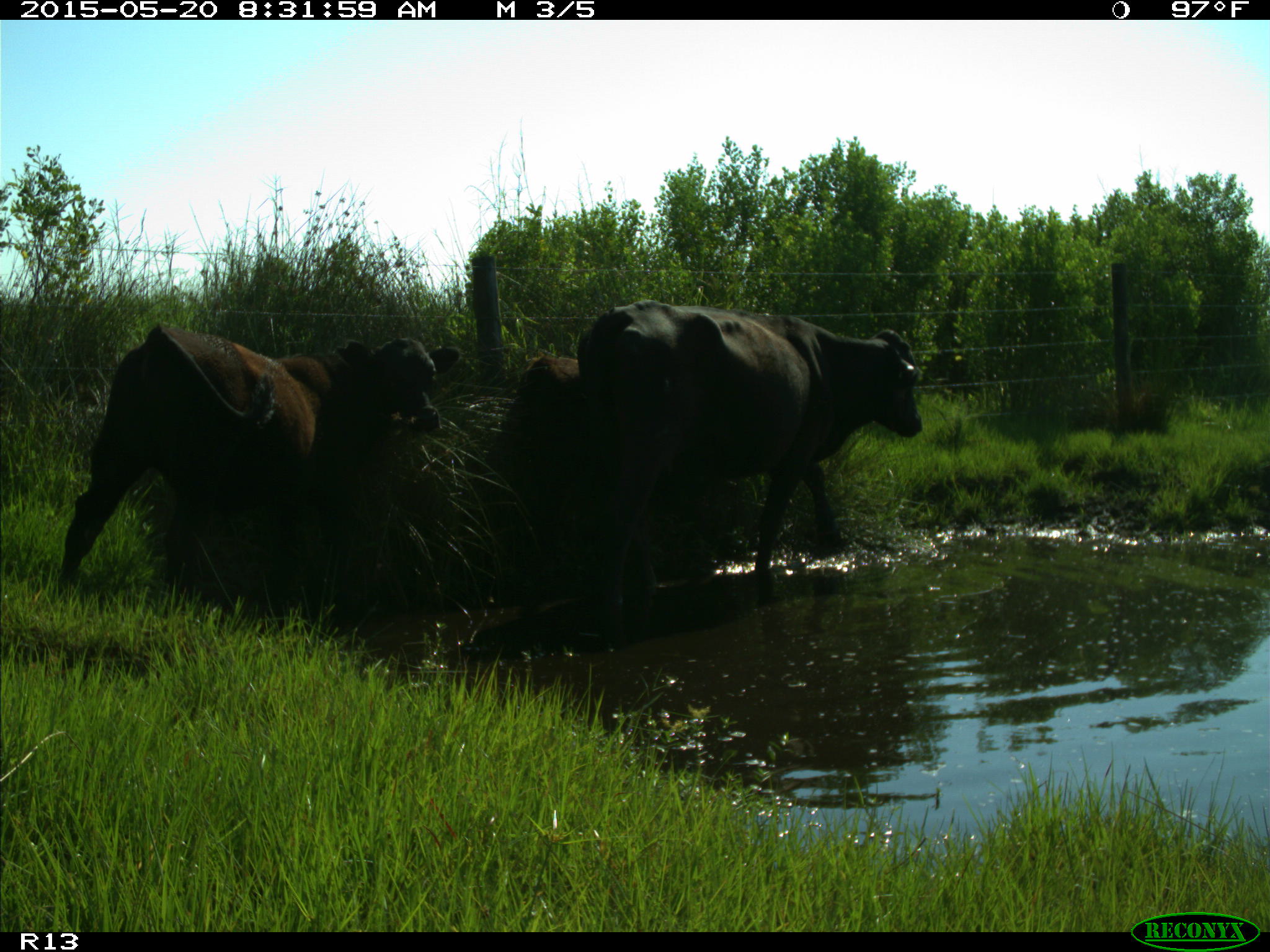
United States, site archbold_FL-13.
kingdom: Animalia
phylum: Chordata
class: Mammalia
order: Artiodactyla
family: Bovidae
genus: Bos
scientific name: Bos taurus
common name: domestic cow